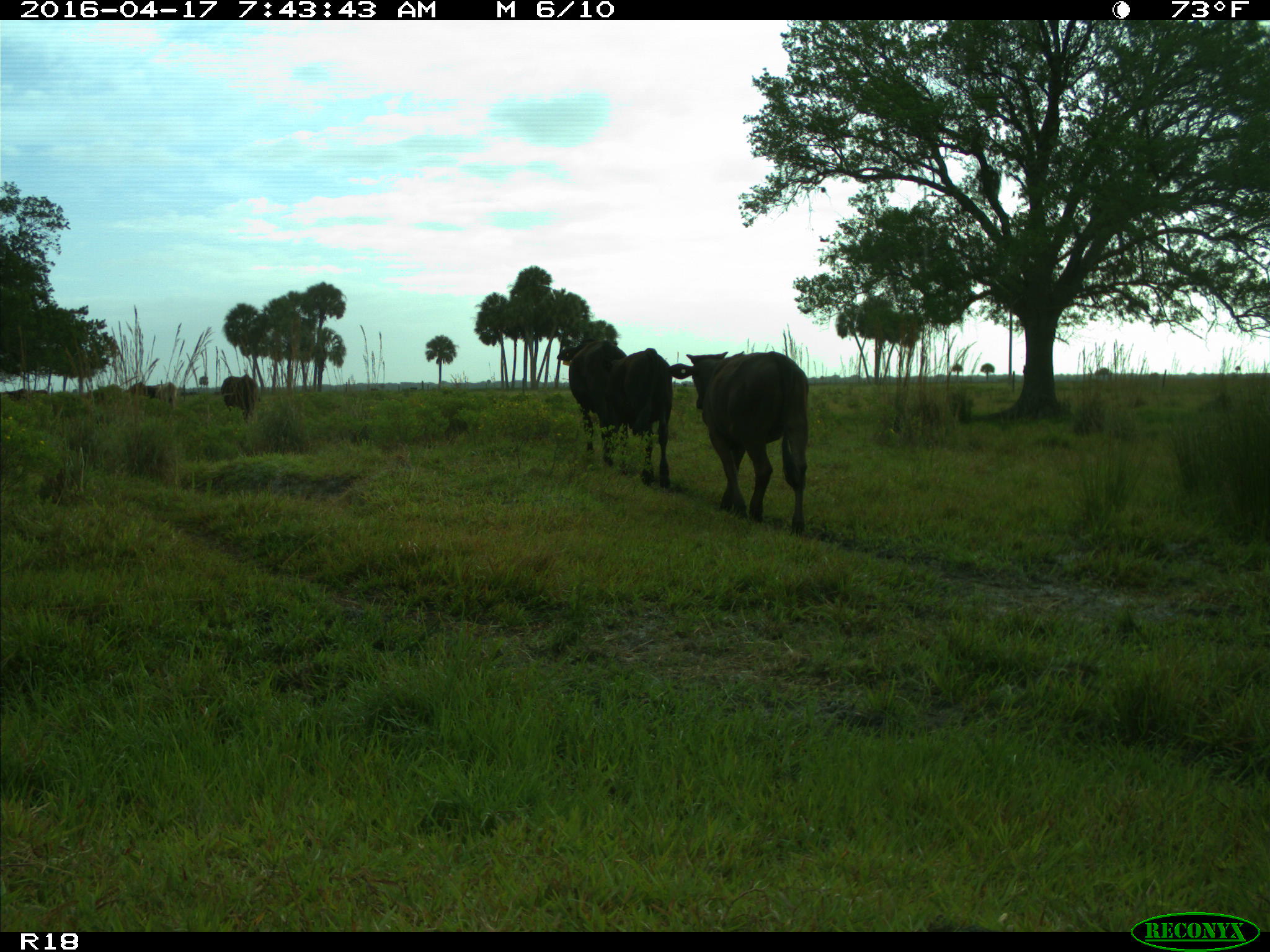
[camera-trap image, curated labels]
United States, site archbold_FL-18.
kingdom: Animalia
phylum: Chordata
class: Mammalia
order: Artiodactyla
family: Bovidae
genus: Bos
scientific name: Bos taurus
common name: domestic cow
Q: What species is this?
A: Bos taurus (domestic cow).